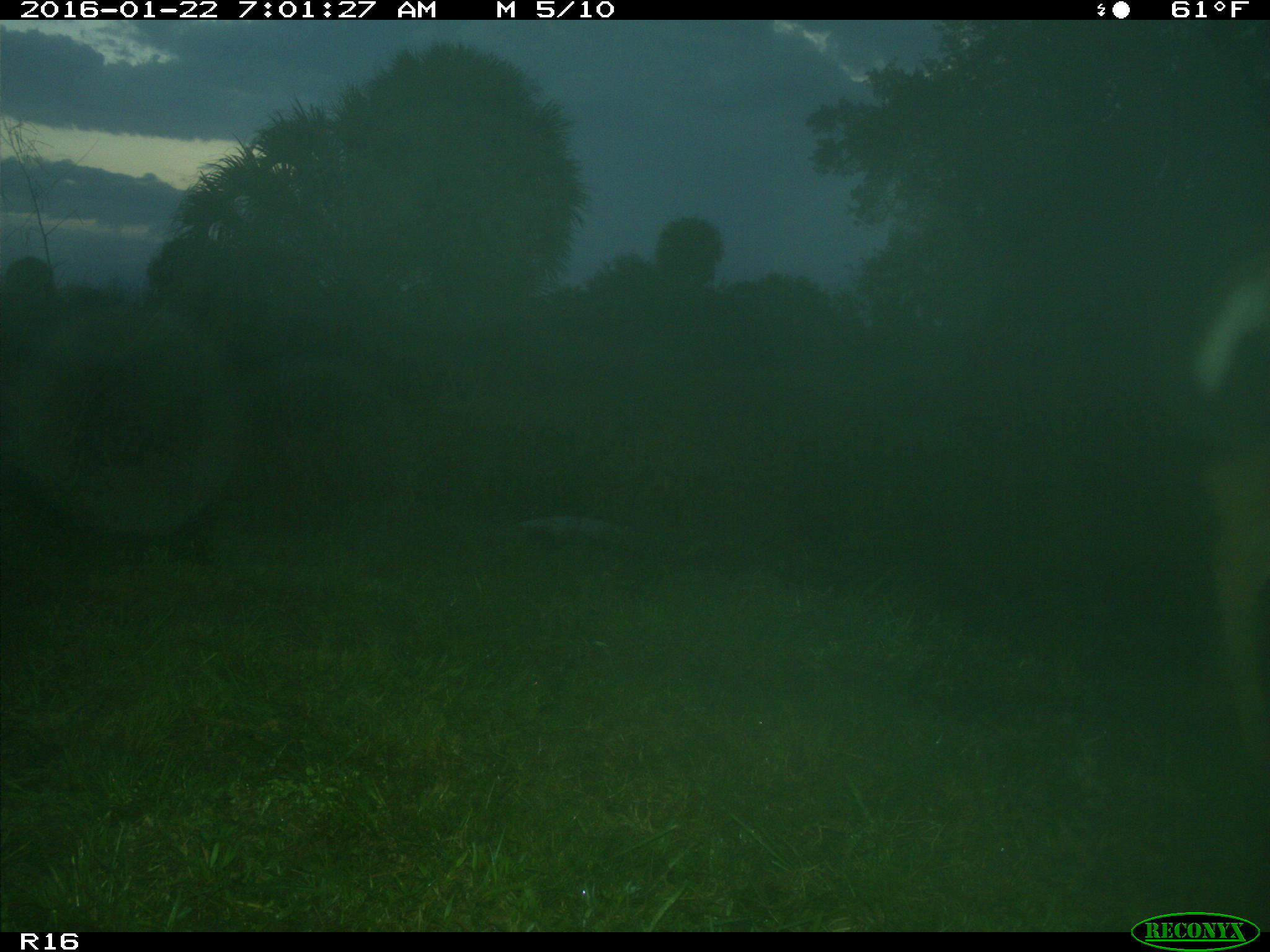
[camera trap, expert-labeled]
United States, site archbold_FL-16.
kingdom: Animalia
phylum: Chordata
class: Mammalia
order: Artiodactyla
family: Cervidae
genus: Odocoileus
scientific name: Odocoileus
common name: deer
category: unidentified deer